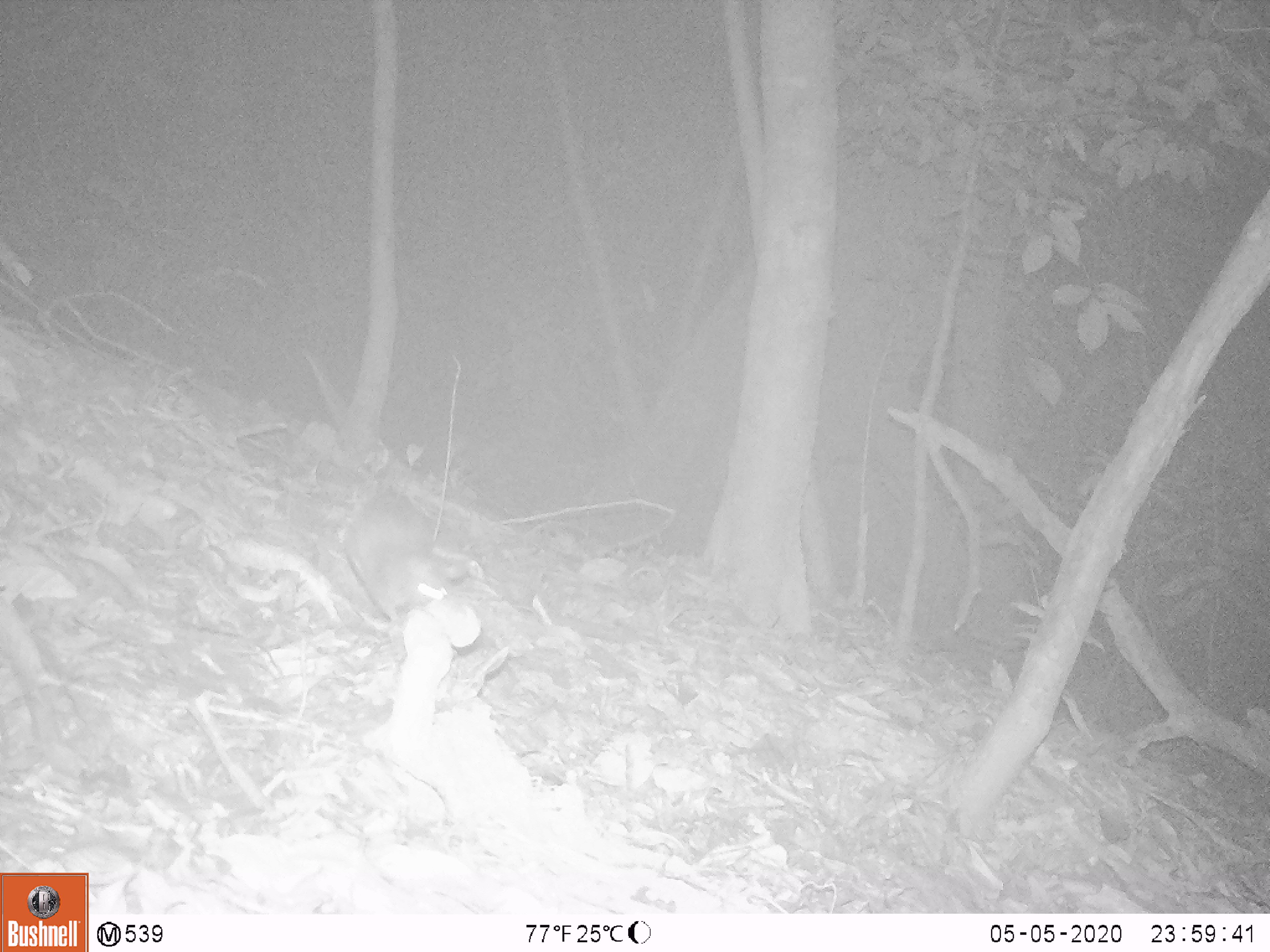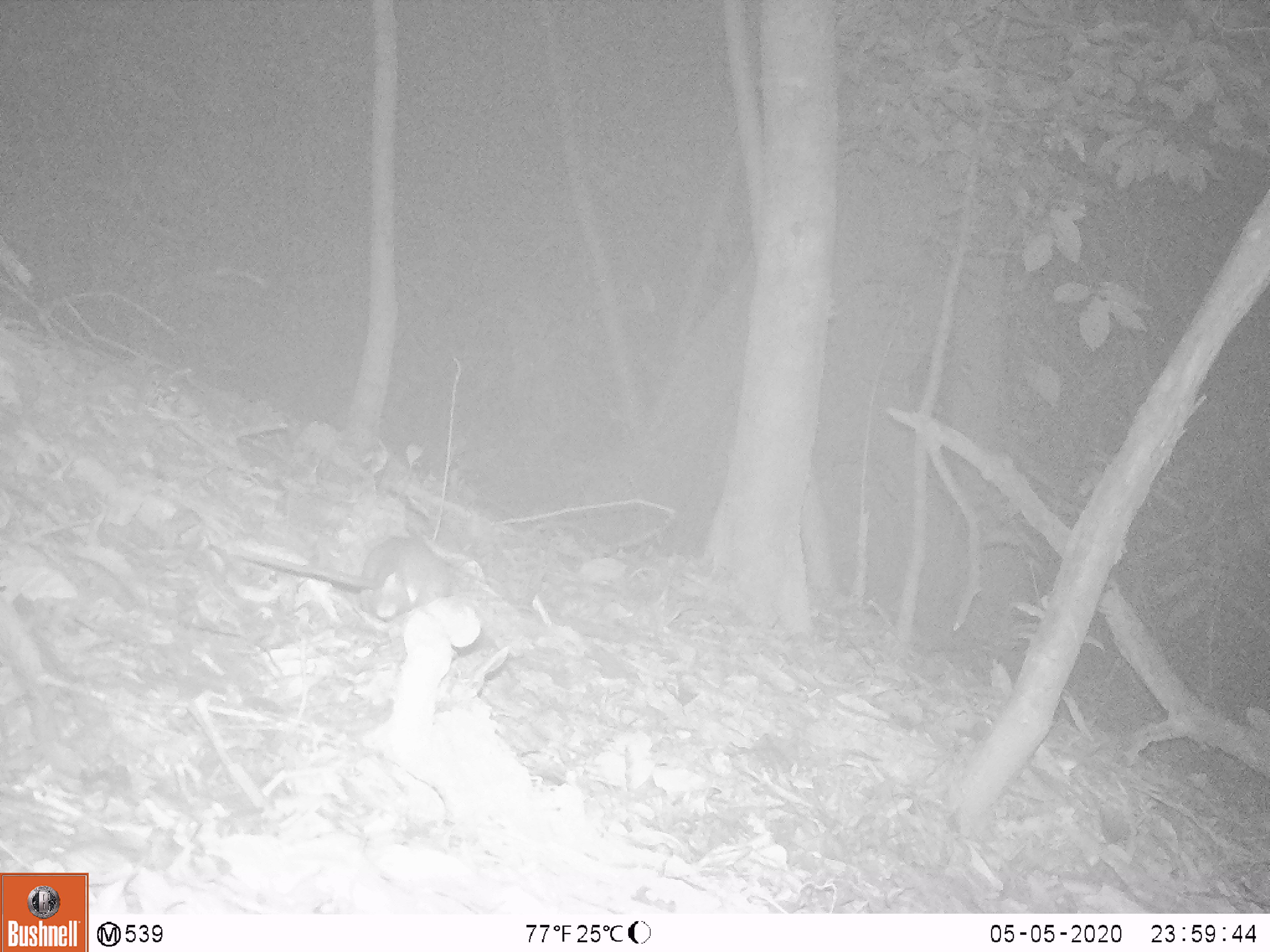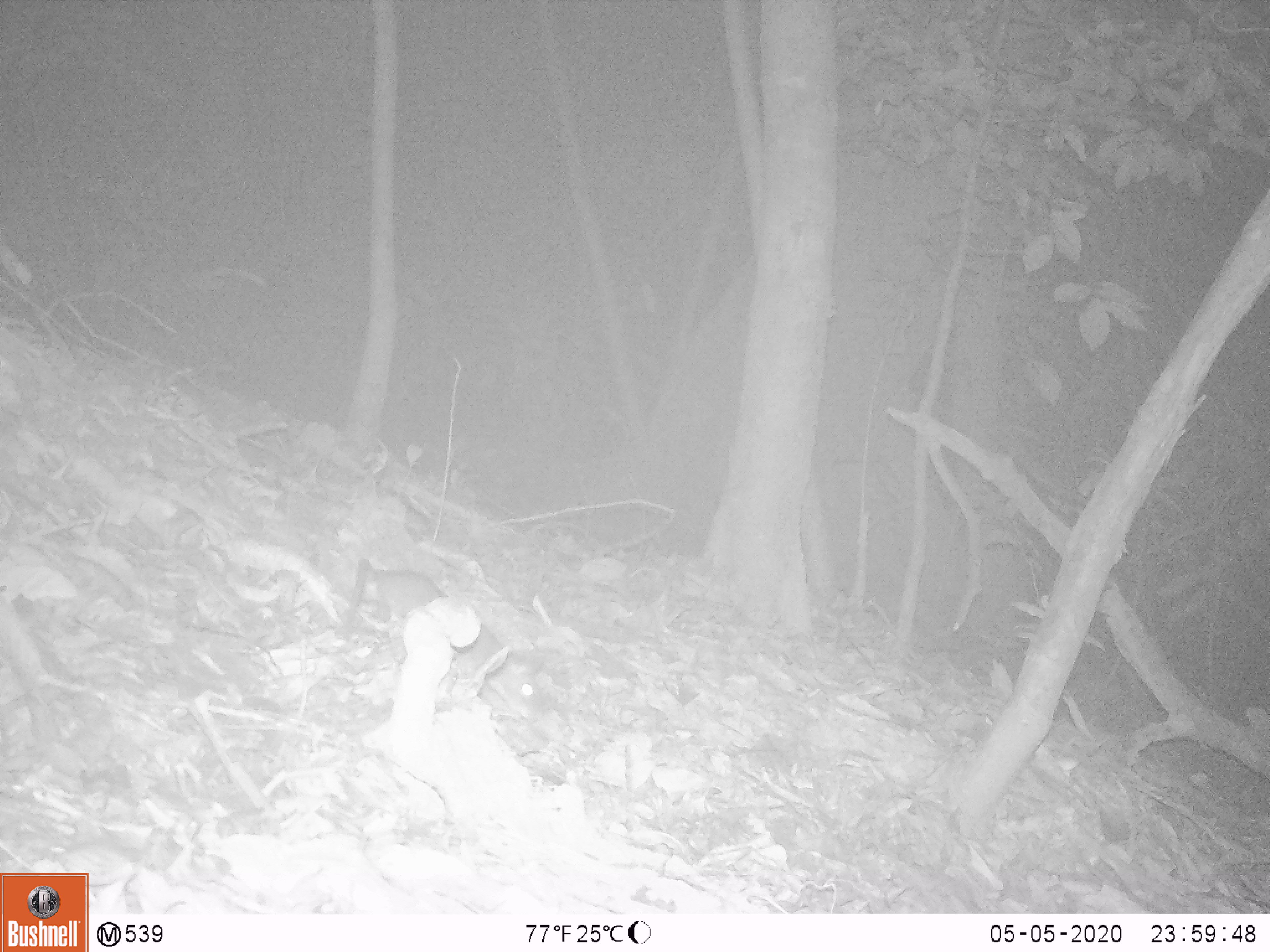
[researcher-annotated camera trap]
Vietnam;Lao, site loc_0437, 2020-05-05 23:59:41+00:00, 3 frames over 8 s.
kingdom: Animalia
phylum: Chordata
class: Mammalia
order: Rodentia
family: Muridae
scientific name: Muridae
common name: old-world mice and rats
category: unidentified murid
Unidentified murid (old-world mice and rats) (Muridae). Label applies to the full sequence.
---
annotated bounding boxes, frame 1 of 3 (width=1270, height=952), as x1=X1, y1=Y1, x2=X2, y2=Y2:
unidentified murid: x1=343, y1=460, x2=453, y2=628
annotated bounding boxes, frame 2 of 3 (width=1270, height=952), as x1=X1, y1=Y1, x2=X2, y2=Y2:
unidentified murid: x1=239, y1=536, x2=448, y2=619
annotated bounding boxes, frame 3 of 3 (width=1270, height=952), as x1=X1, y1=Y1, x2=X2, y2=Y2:
unidentified murid: x1=344, y1=558, x2=507, y2=703